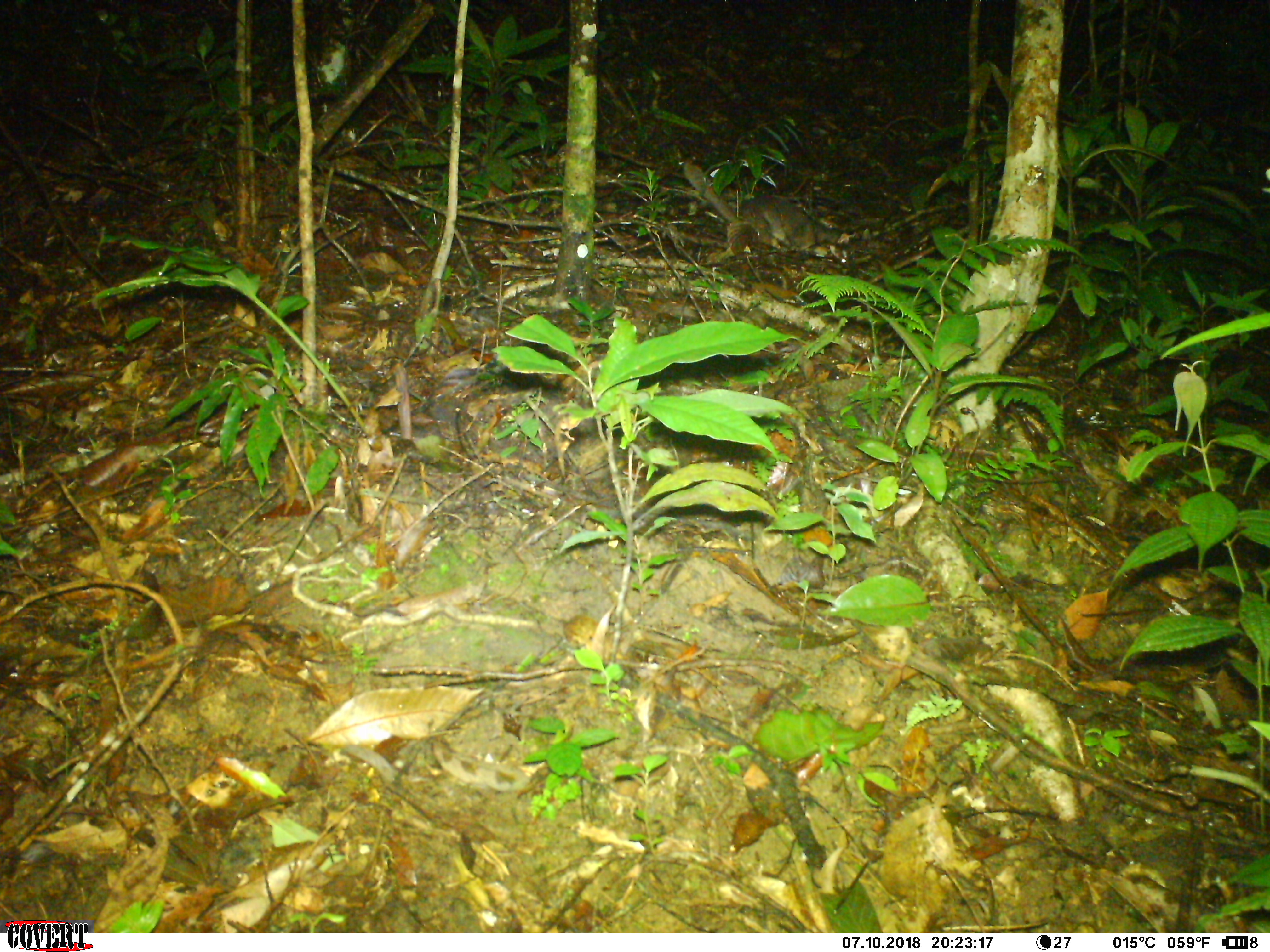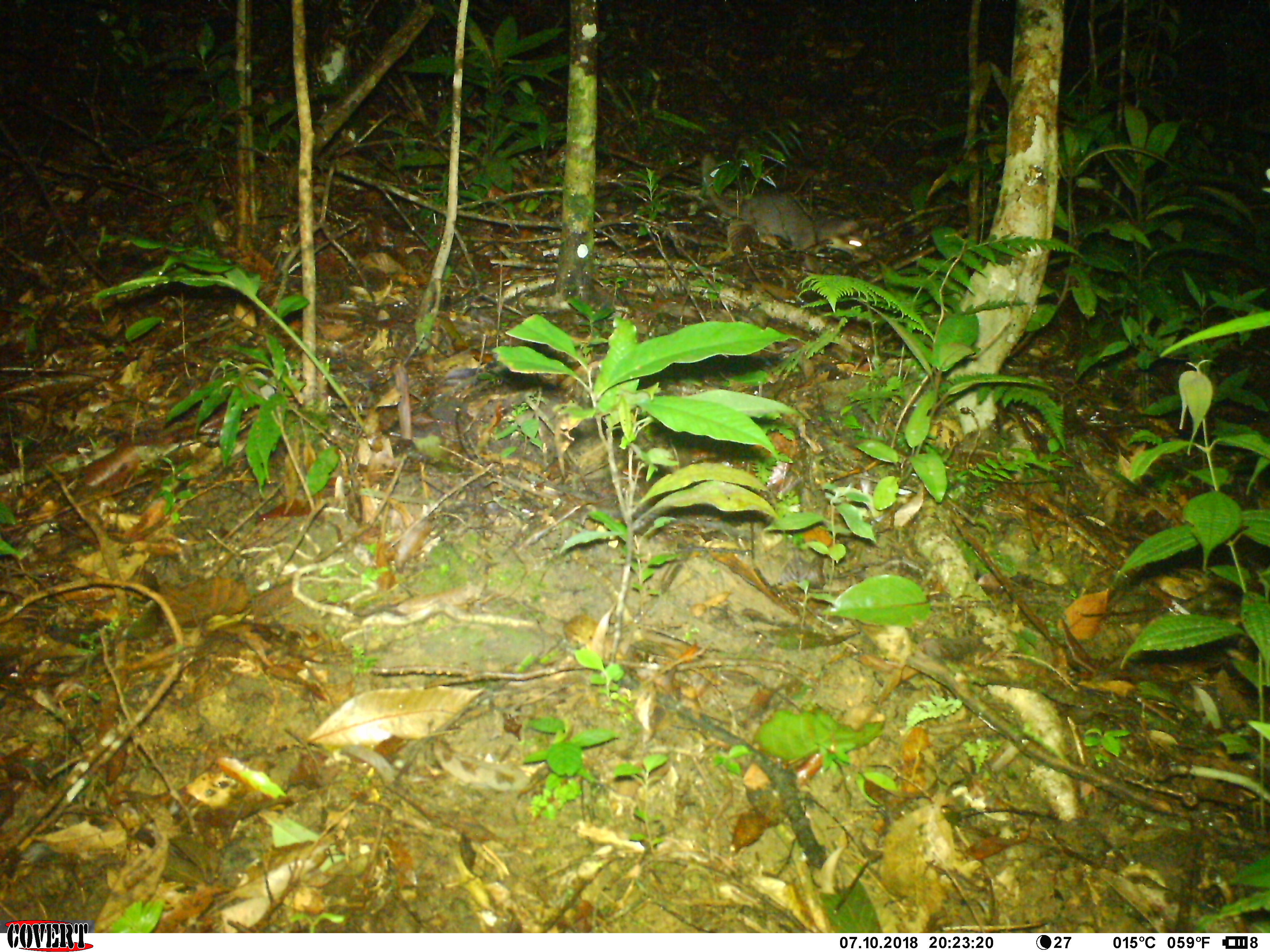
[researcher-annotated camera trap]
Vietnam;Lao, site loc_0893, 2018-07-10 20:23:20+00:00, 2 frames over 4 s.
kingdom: Animalia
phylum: Chordata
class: Mammalia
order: Carnivora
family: Mustelidae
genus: Melogale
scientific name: Melogale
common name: ferret badger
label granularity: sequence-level